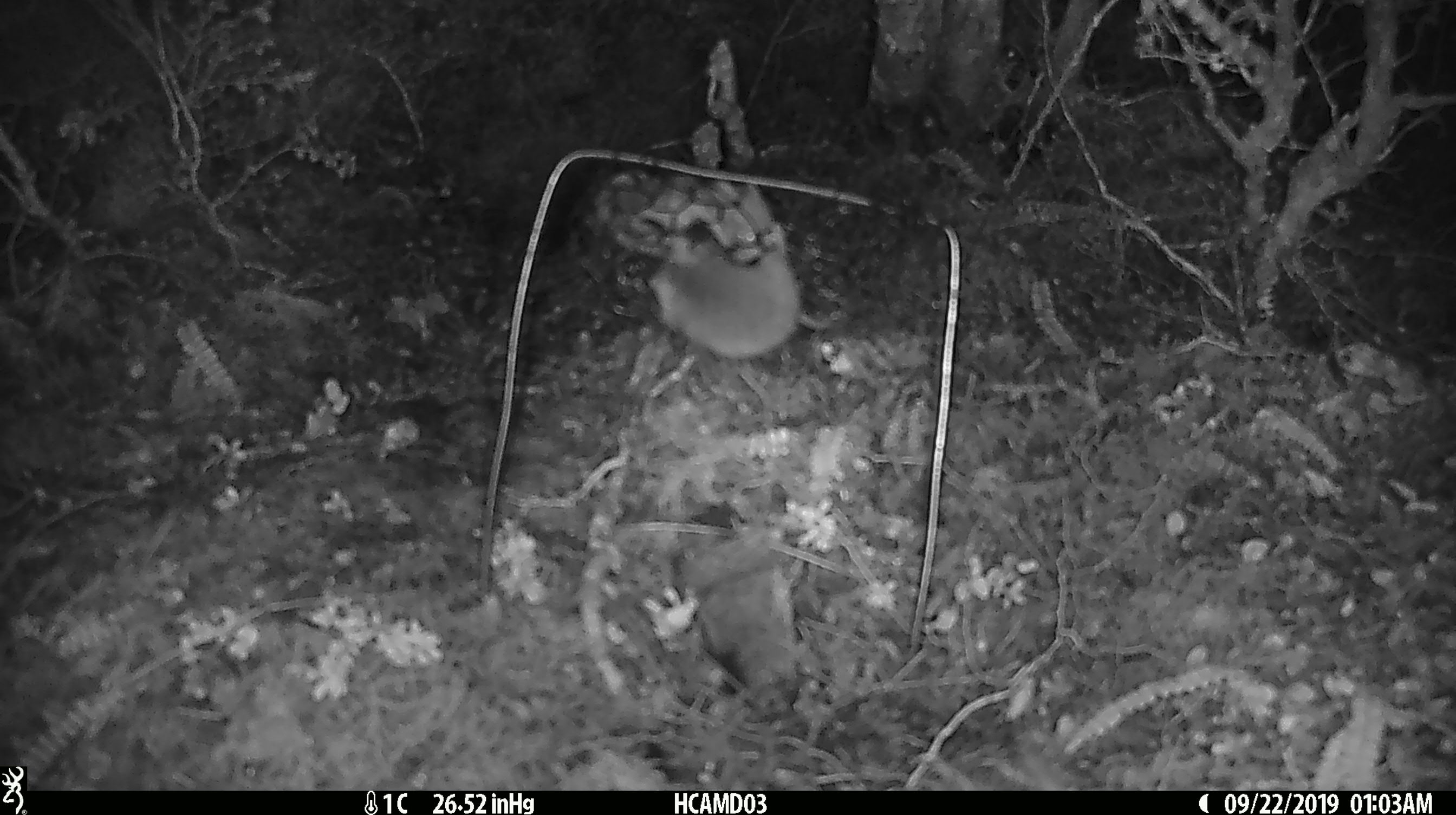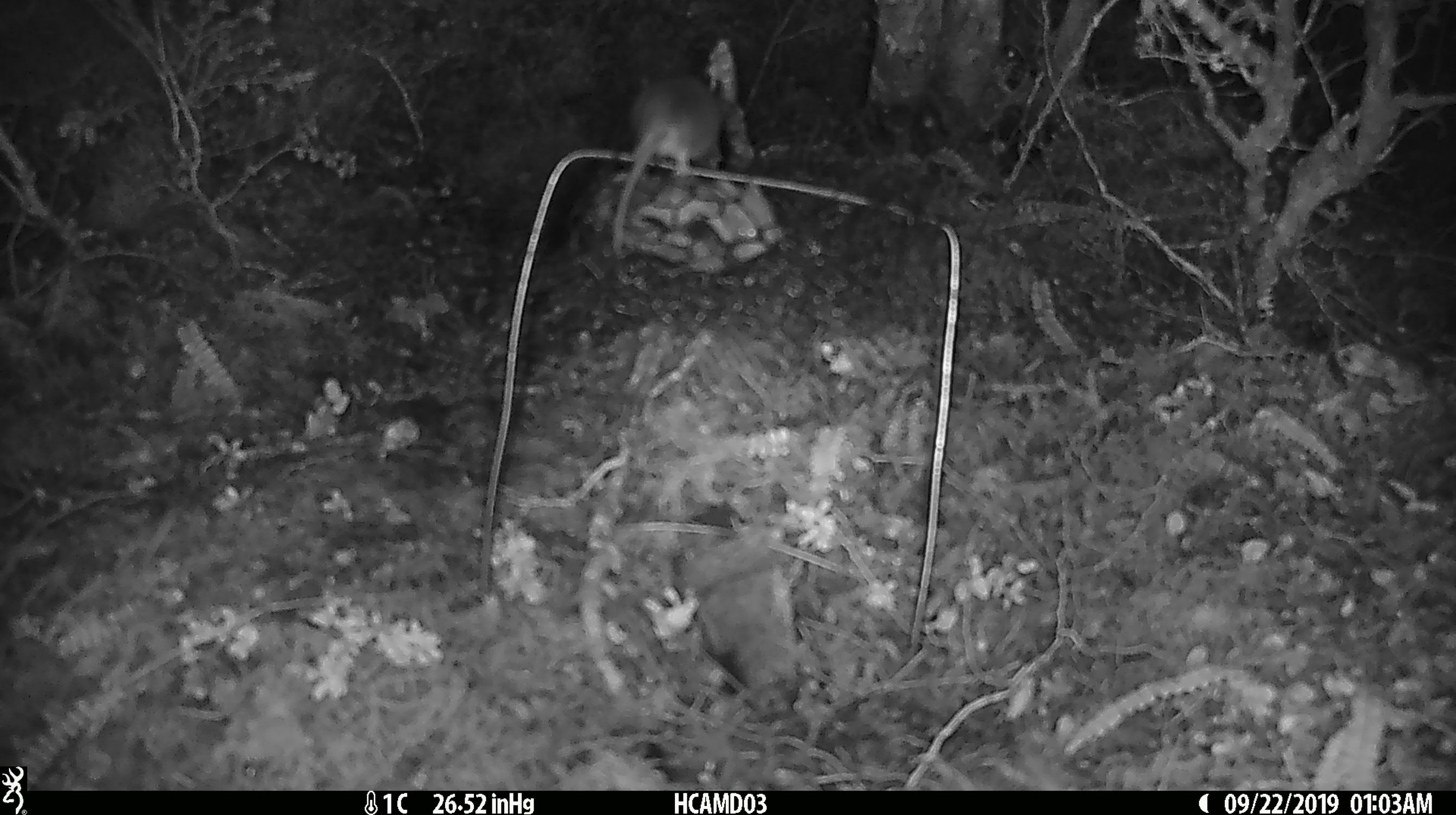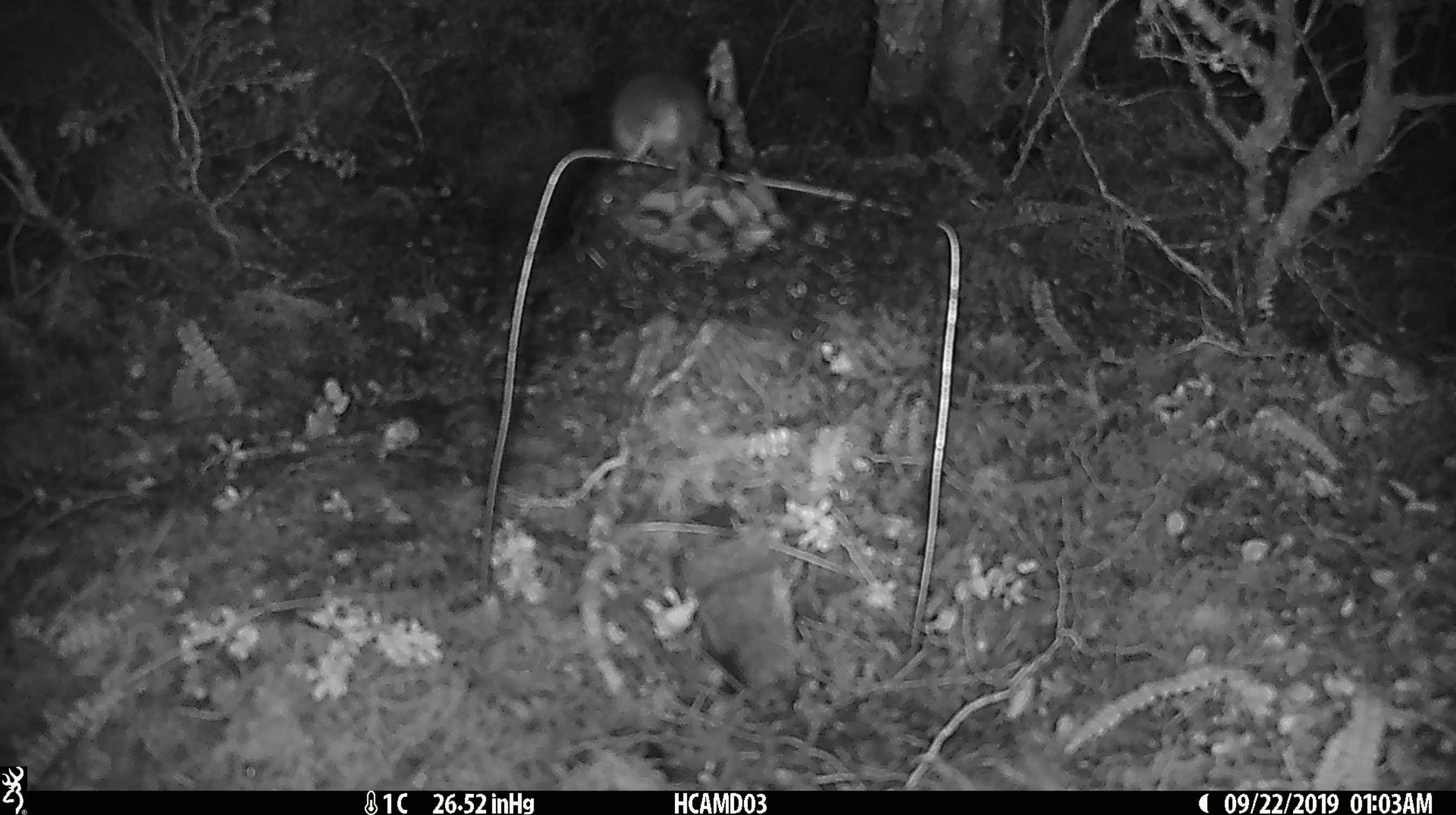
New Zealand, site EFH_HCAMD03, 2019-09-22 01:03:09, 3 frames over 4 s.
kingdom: Animalia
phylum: Chordata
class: Mammalia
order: Rodentia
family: Muridae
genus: Mus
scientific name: Mus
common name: mouse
Mouse (Mus).